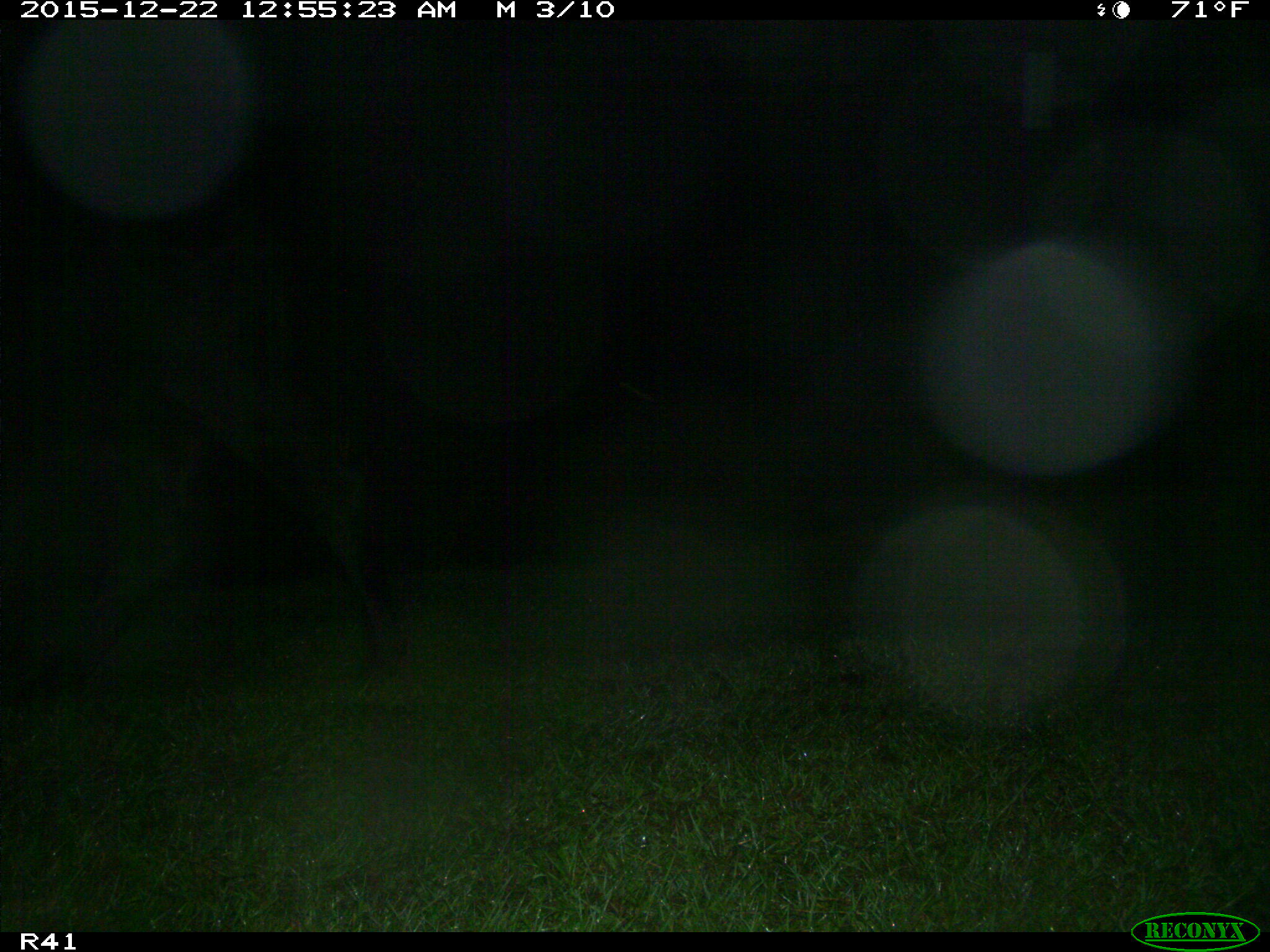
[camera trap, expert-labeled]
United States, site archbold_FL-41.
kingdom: Animalia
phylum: Chordata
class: Mammalia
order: Artiodactyla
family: Bovidae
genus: Bos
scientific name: Bos taurus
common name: domestic cow